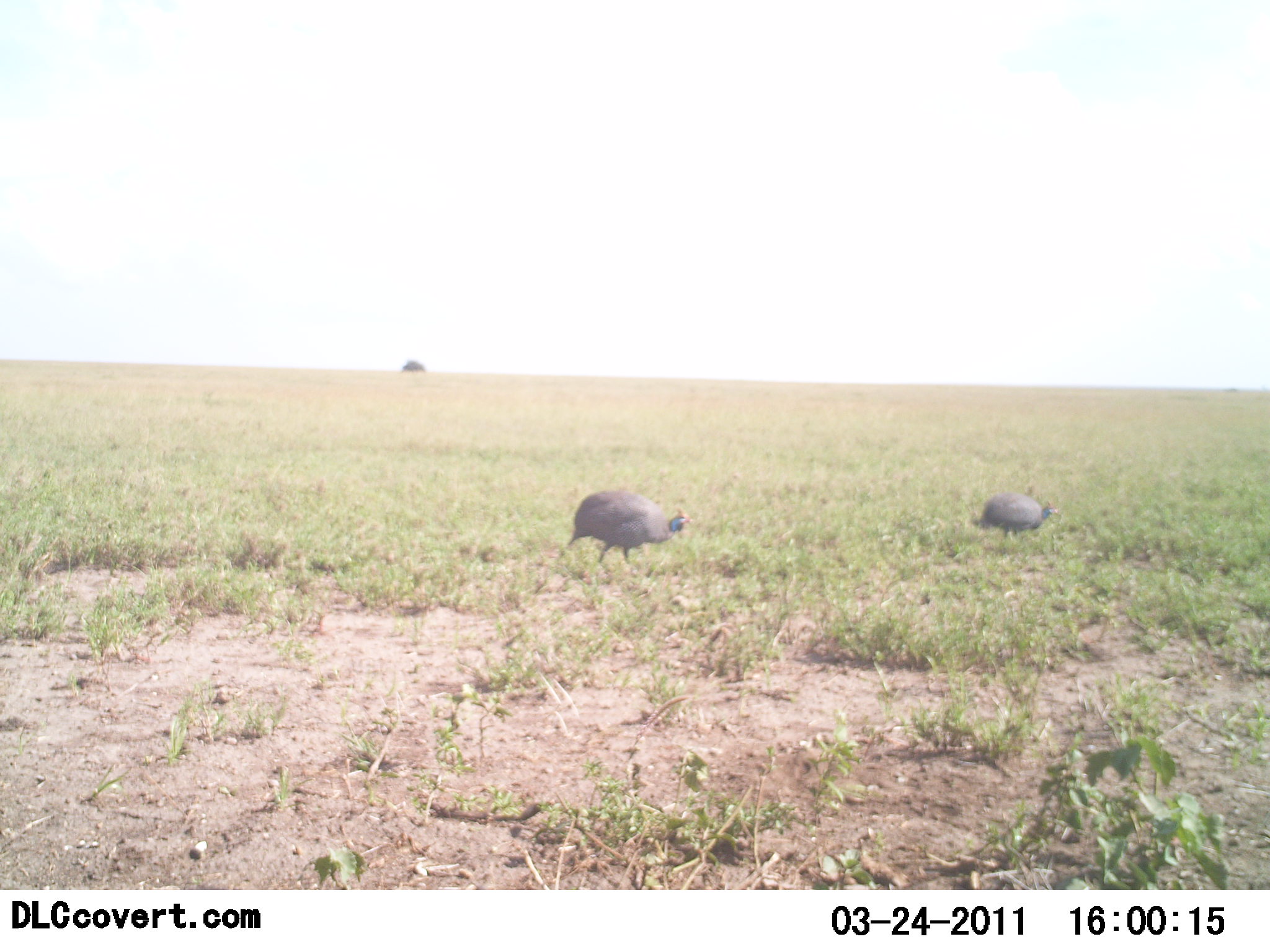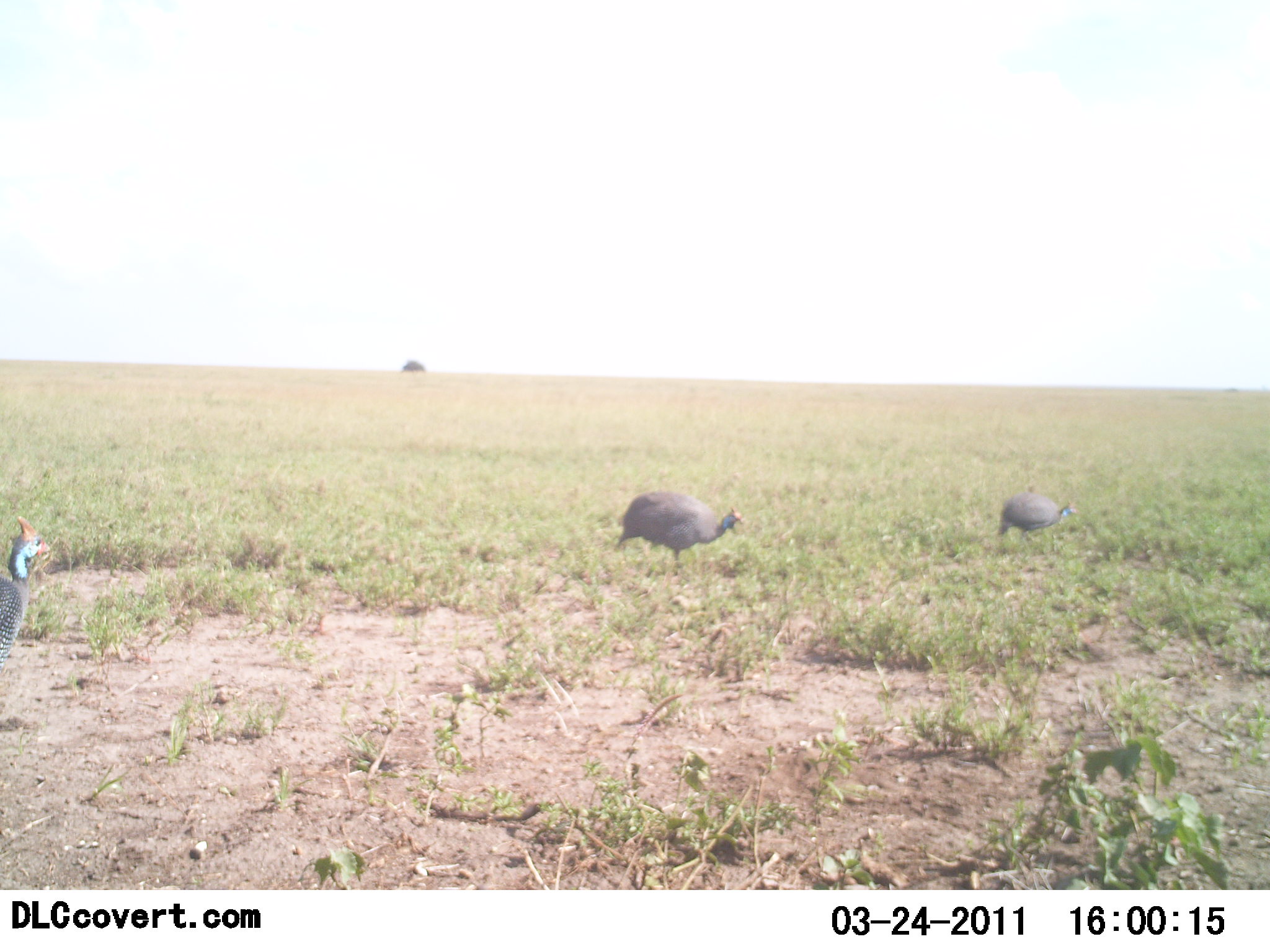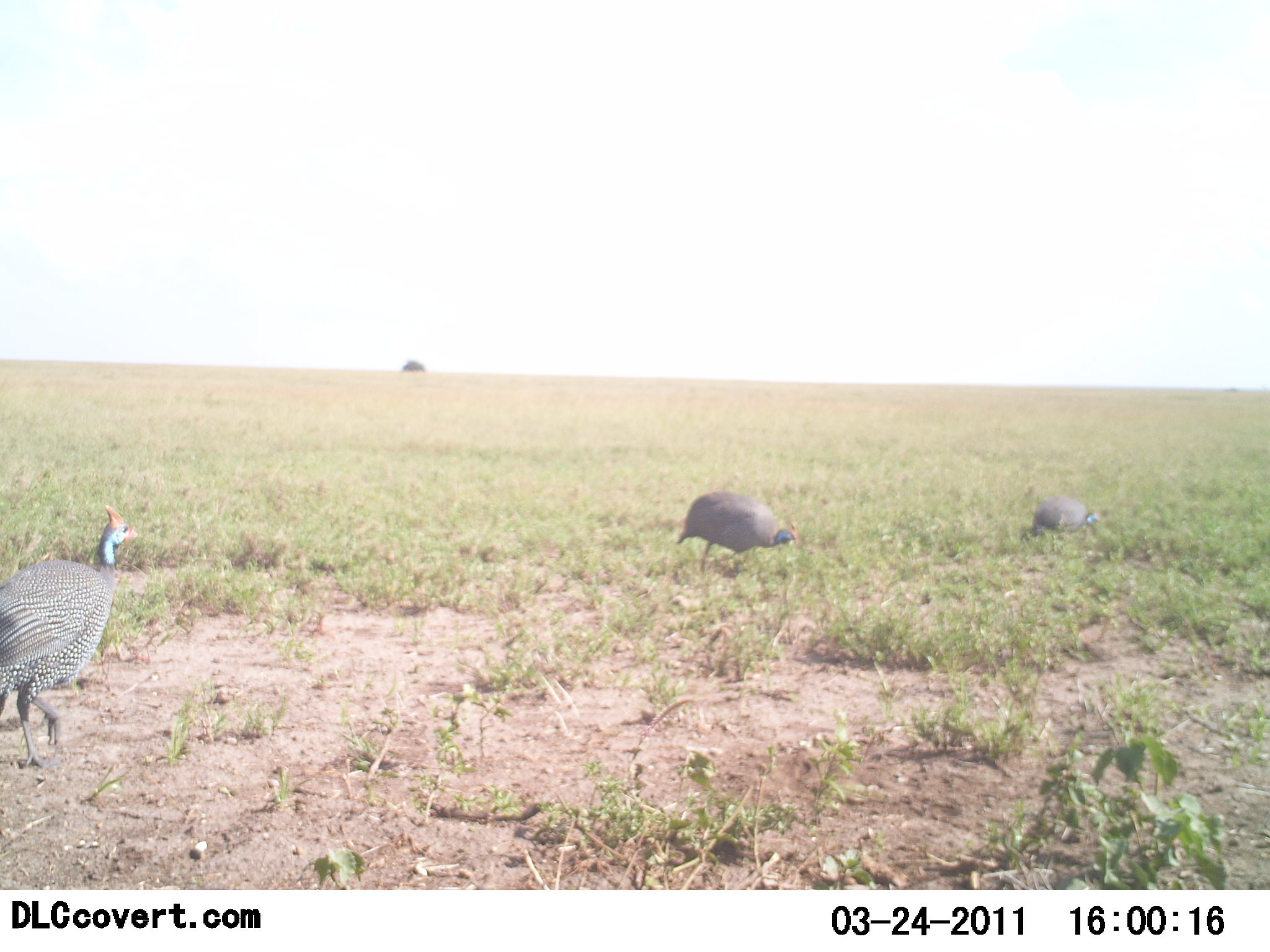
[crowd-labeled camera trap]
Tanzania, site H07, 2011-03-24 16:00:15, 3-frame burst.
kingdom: Animalia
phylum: Chordata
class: Aves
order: Galliformes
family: Numididae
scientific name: Numididae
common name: guinea fowl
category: guineafowl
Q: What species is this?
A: Guineafowl (guinea fowl) (Numididae).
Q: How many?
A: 3.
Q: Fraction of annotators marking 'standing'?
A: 7%.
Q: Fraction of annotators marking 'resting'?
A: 0%.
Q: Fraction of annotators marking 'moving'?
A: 67%.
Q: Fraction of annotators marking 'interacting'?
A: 0%.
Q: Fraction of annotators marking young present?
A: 0%.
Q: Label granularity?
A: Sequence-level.